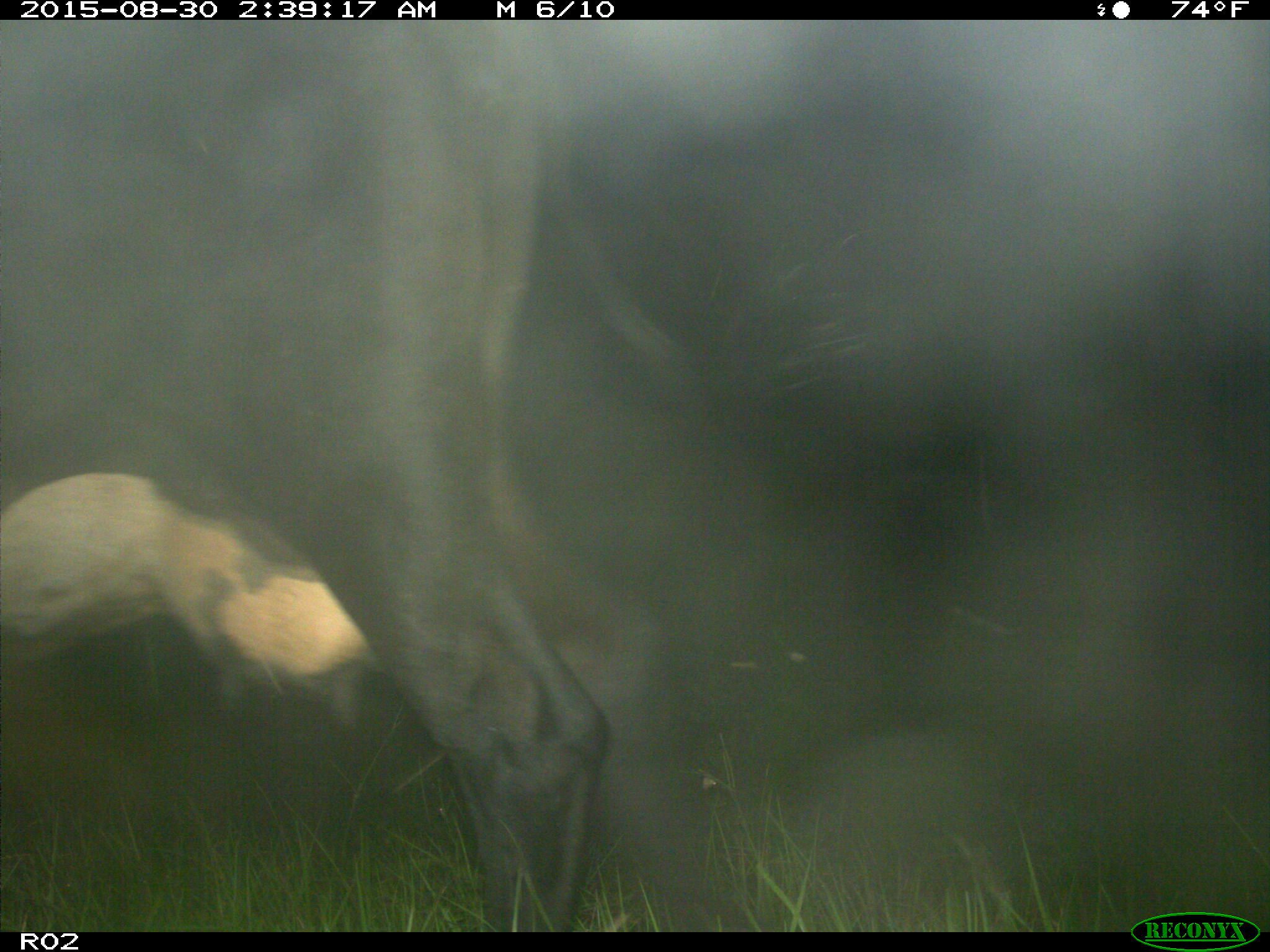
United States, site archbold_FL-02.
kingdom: Animalia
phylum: Chordata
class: Mammalia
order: Artiodactyla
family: Bovidae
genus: Bos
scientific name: Bos taurus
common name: domestic cow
Bos taurus (domestic cow).